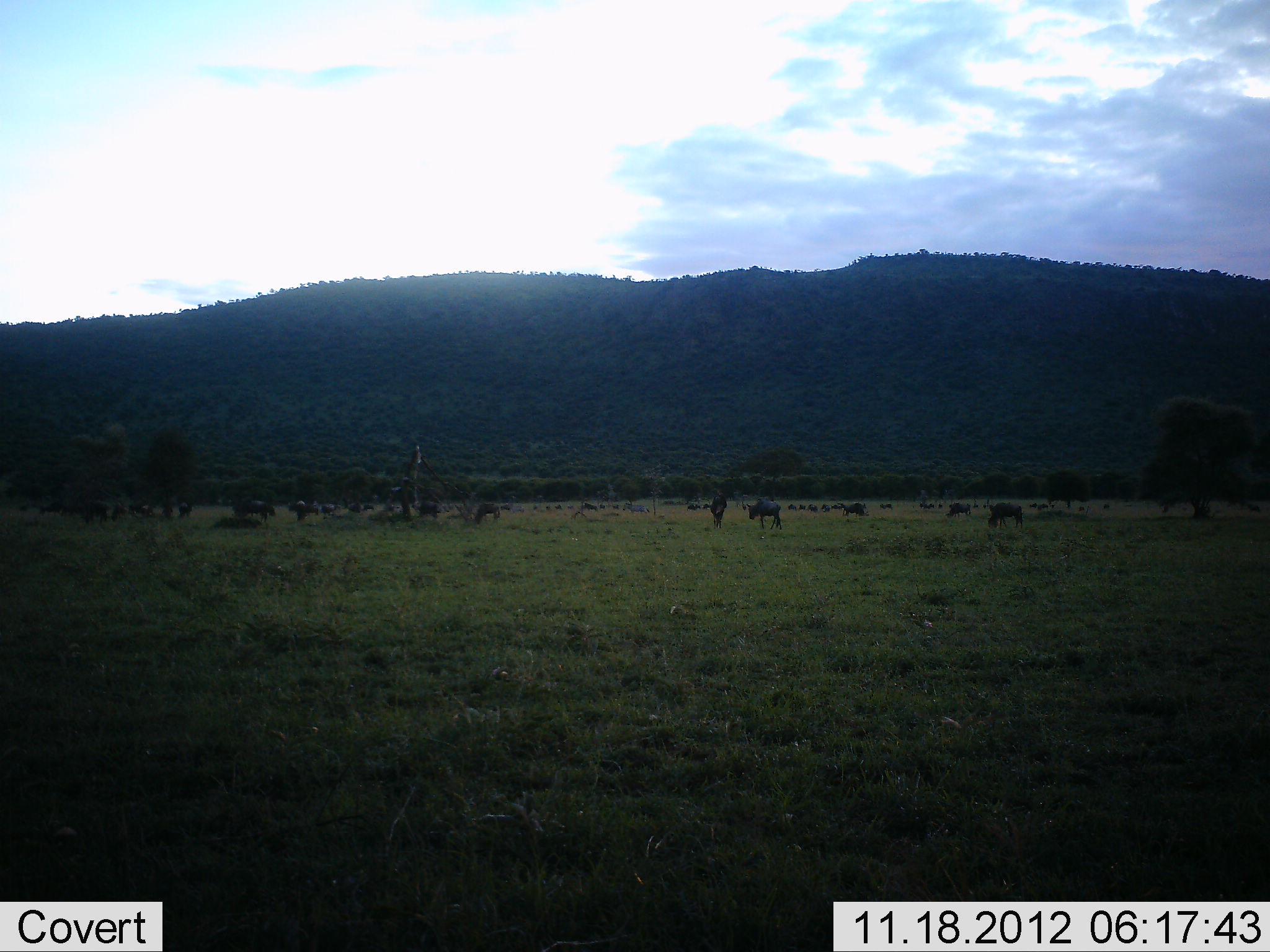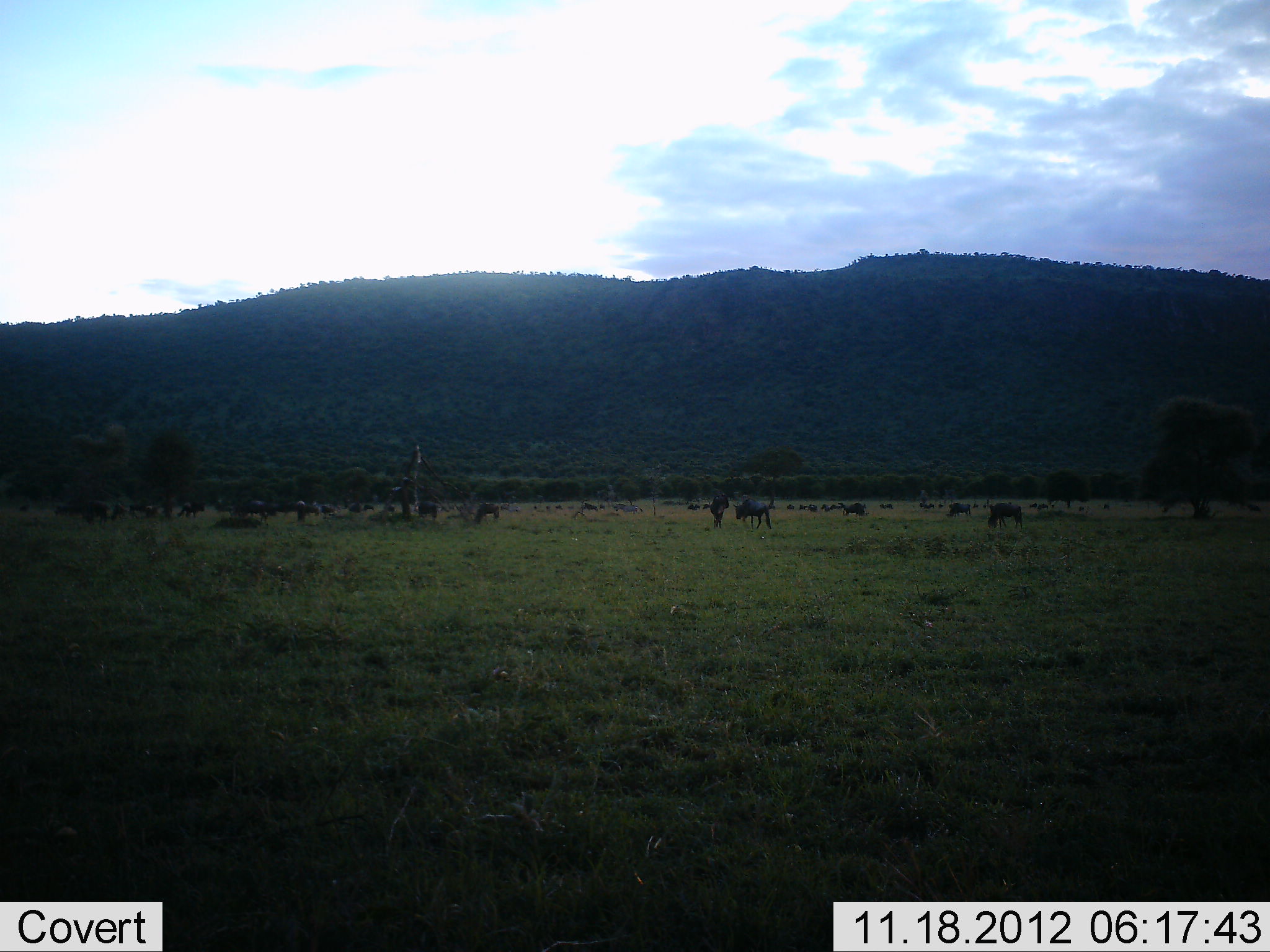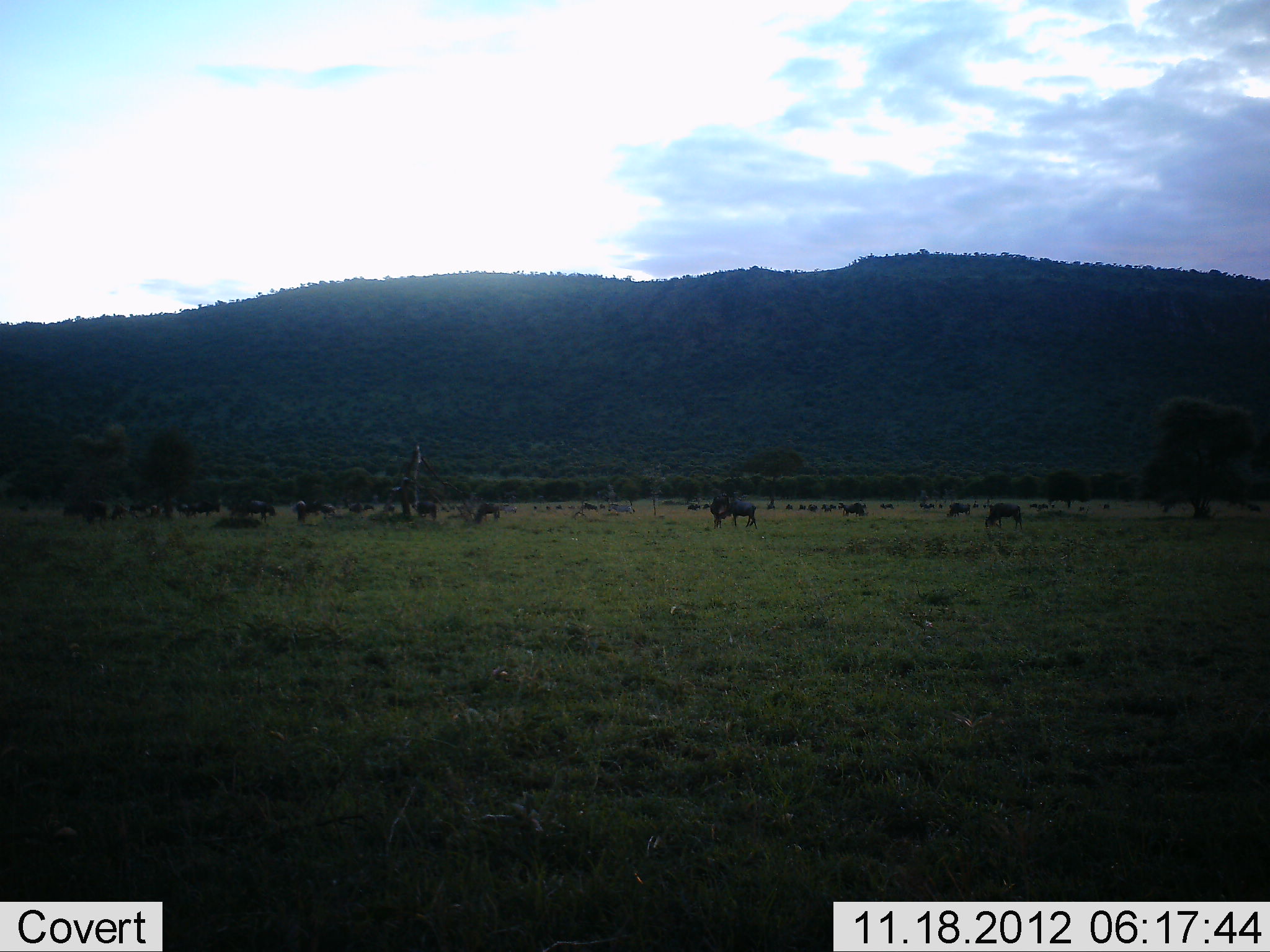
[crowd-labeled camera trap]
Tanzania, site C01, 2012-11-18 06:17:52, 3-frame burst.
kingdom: Animalia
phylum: Chordata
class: Mammalia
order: Artiodactyla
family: Bovidae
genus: Connochaetes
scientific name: Connochaetes taurinus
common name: blue wildebeest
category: wildebeest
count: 11-50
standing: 45%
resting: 0%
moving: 73%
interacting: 0%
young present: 0%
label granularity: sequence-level